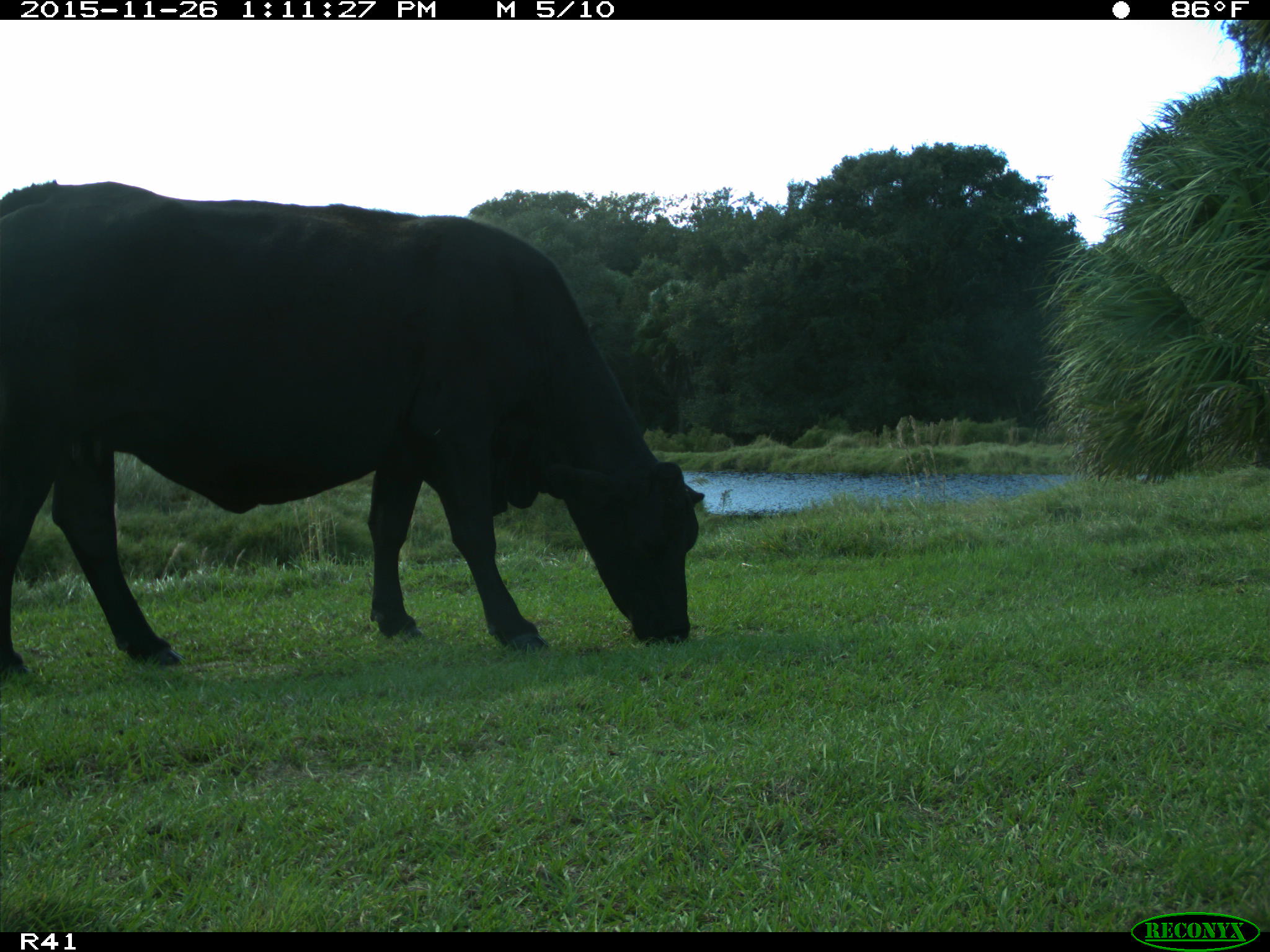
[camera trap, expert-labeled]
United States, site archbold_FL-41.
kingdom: Animalia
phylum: Chordata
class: Mammalia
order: Artiodactyla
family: Bovidae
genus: Bos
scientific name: Bos taurus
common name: domestic cow